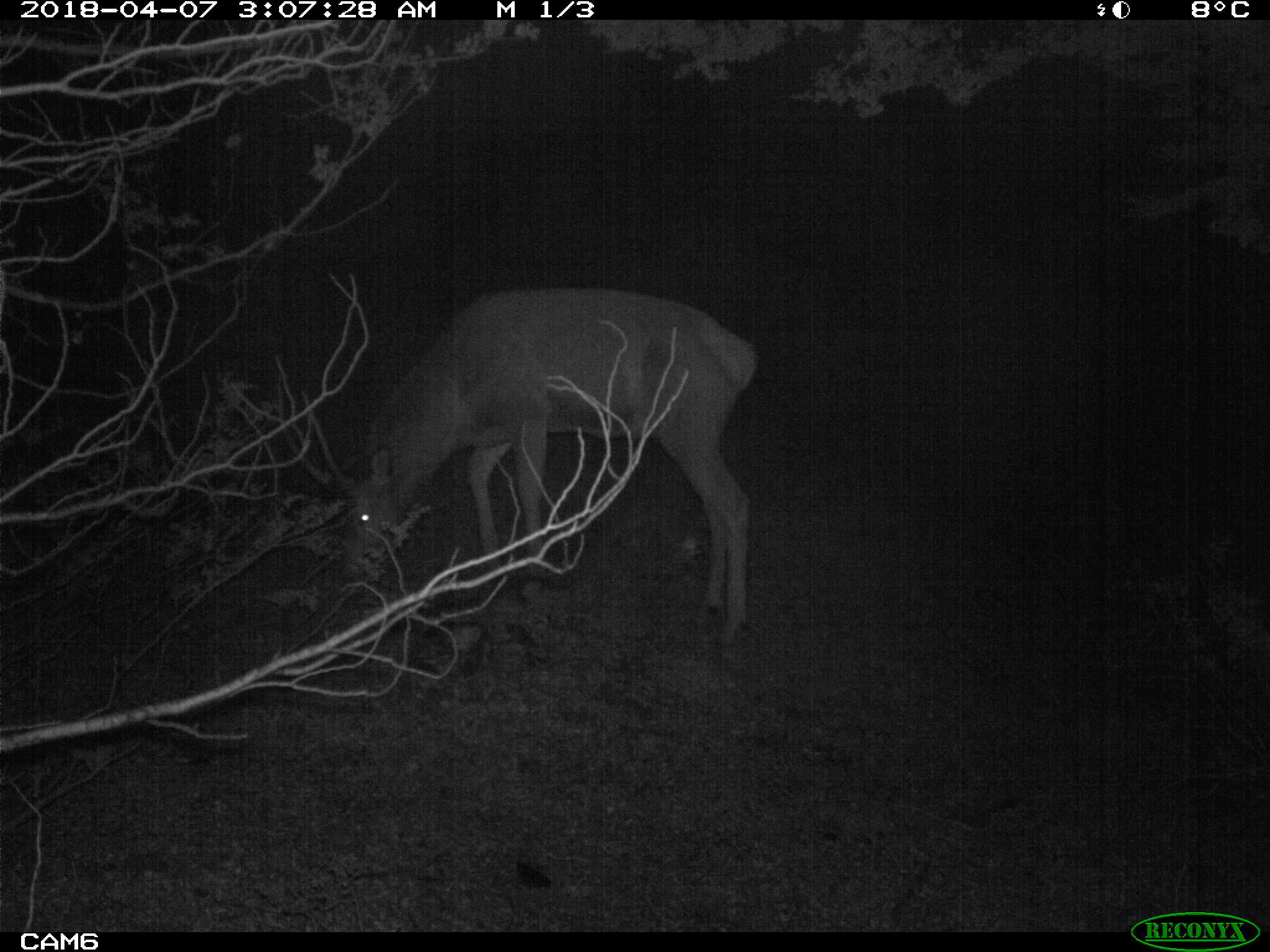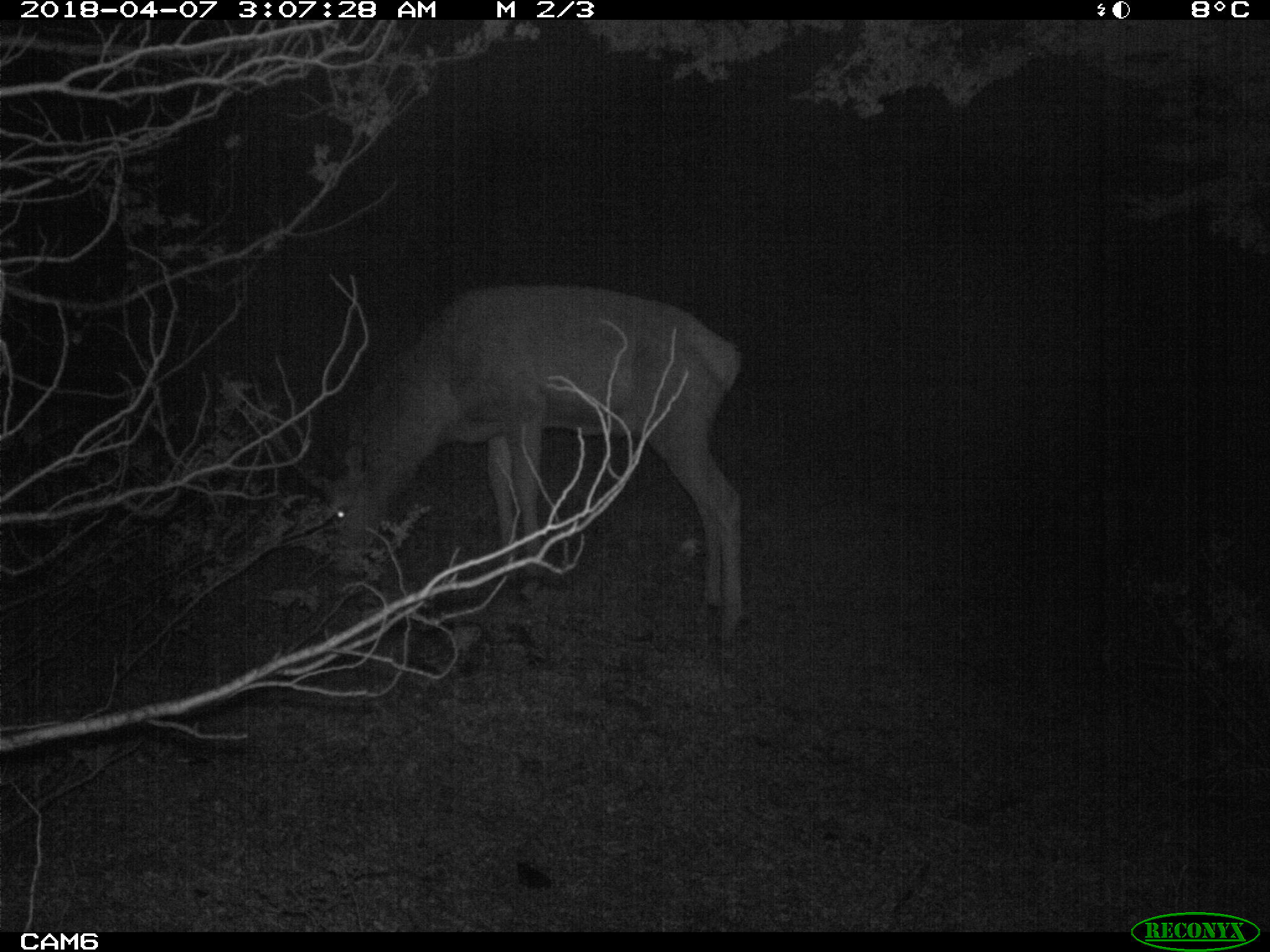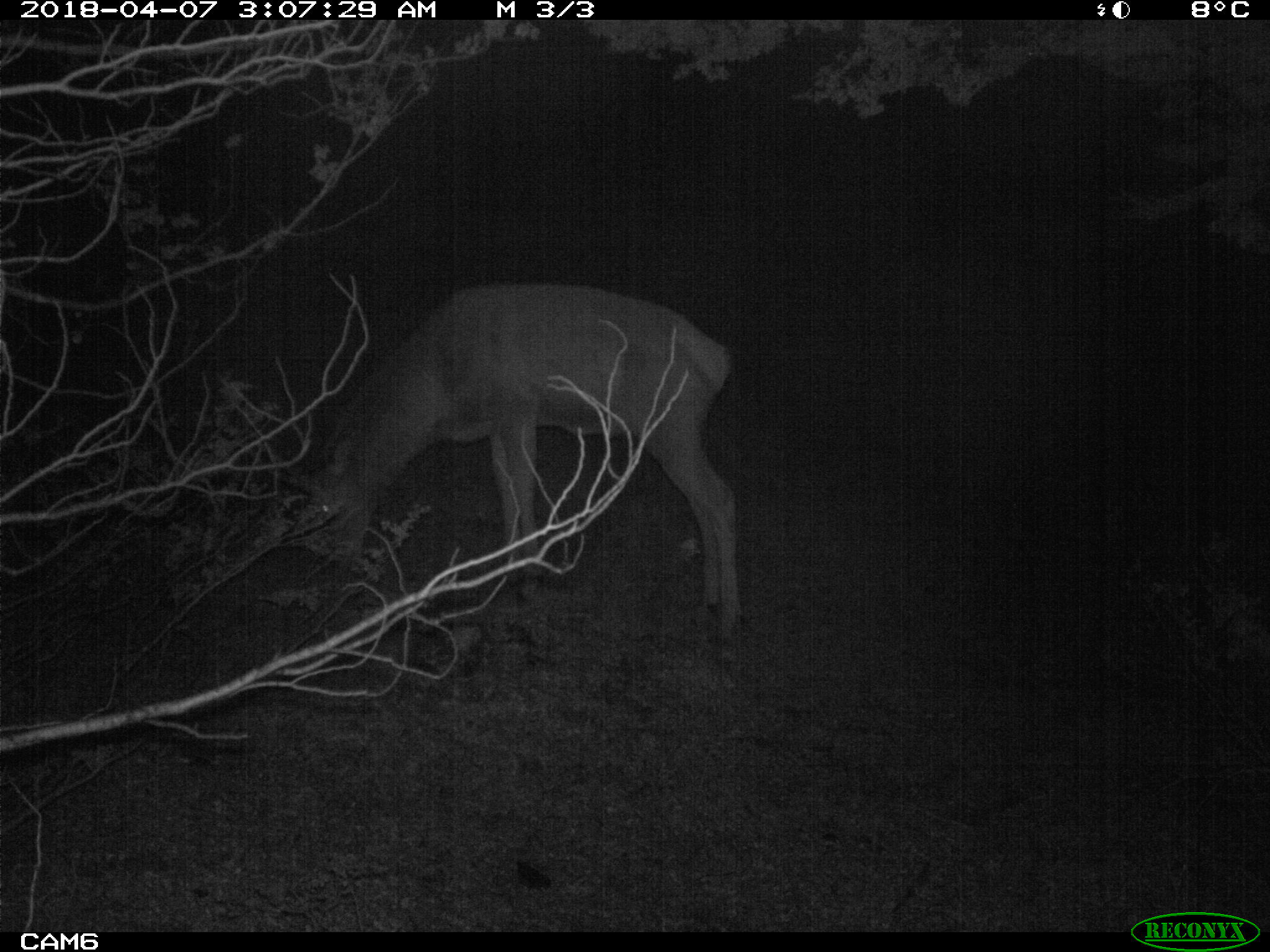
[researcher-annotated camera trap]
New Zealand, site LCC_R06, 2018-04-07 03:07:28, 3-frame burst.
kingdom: Animalia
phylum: Chordata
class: Mammalia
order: Artiodactyla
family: Cervidae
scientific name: Cervidae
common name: deer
Deer (Cervidae).